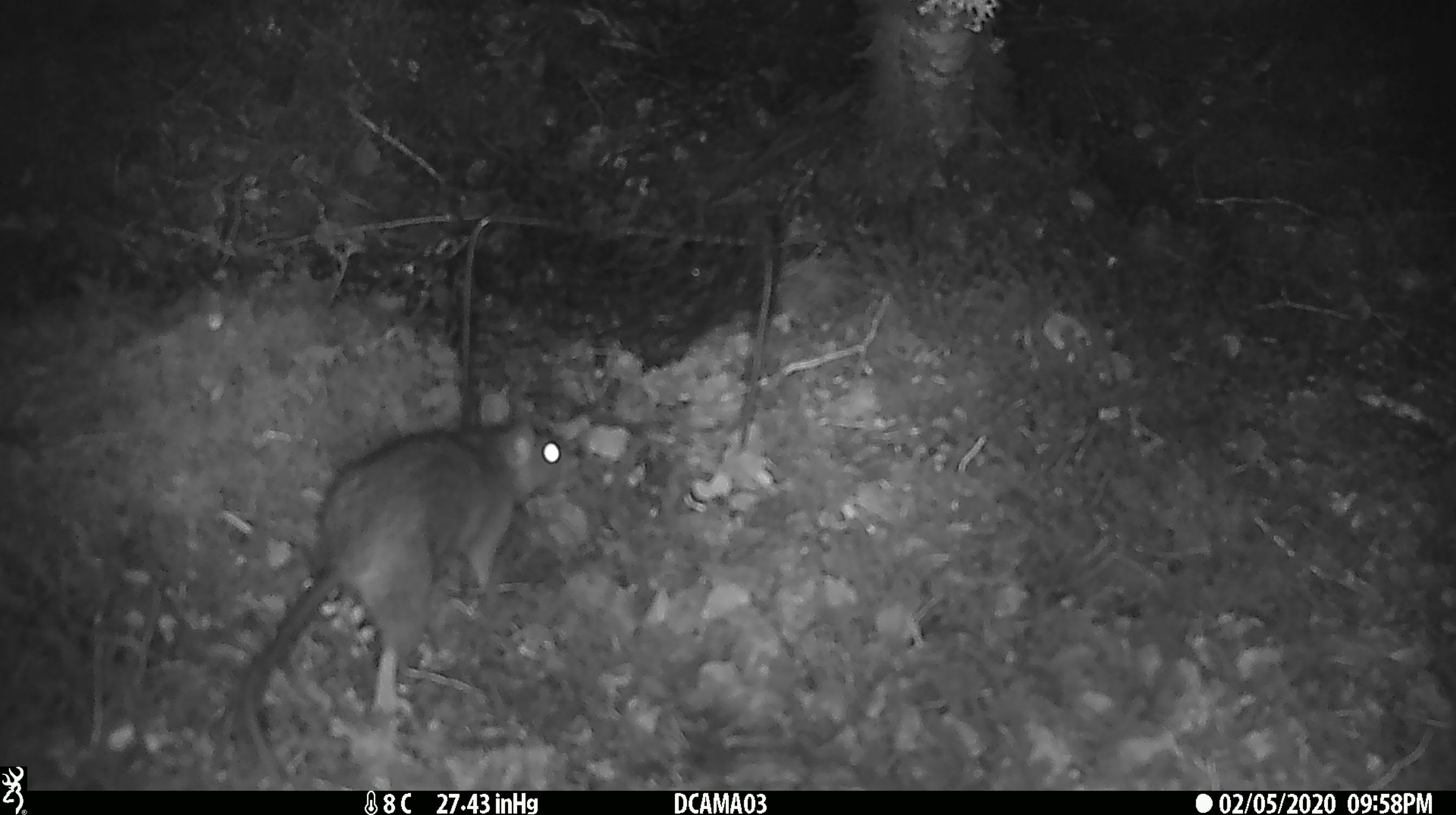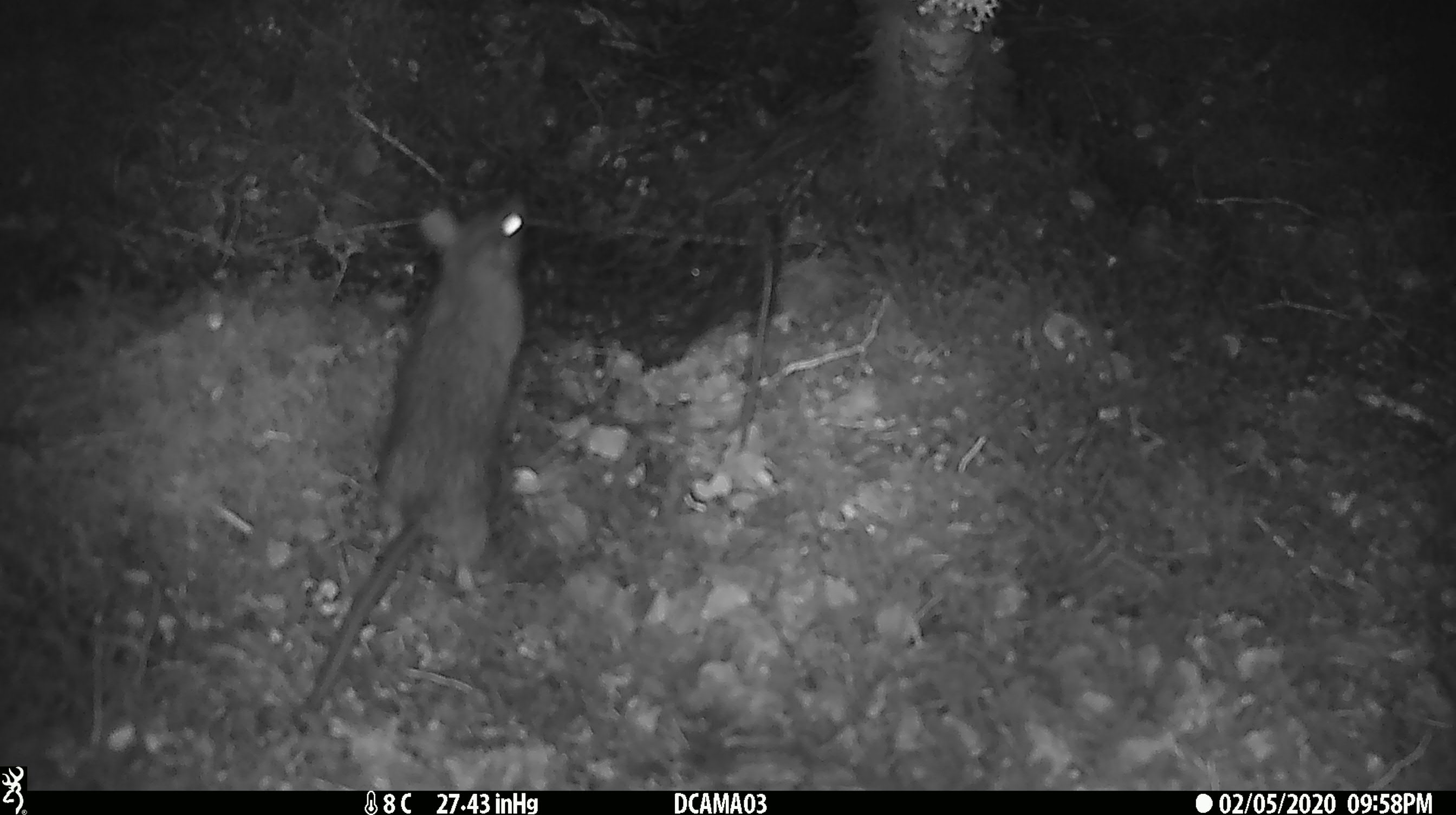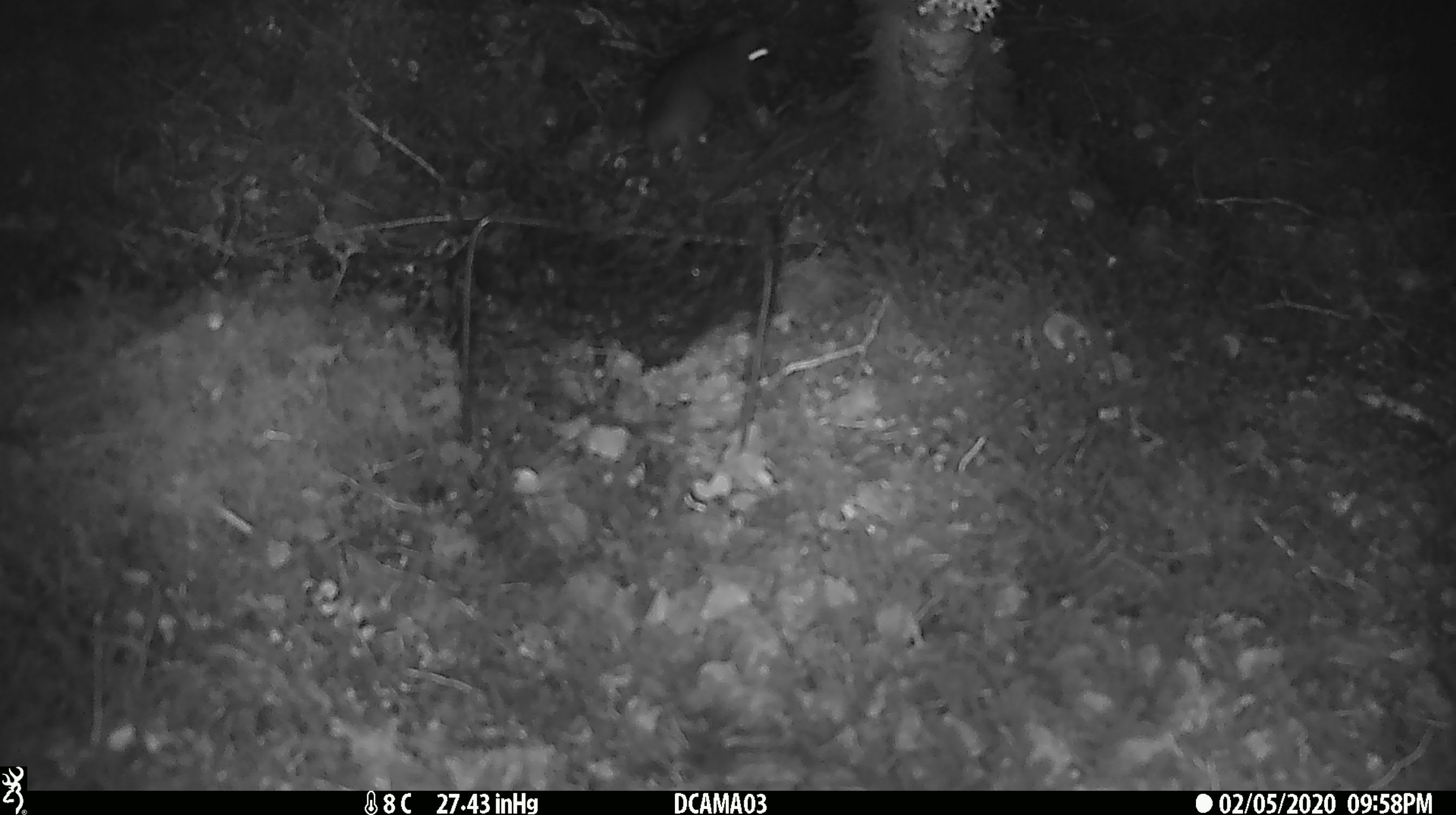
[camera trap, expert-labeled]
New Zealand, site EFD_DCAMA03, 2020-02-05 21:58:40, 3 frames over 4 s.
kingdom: Animalia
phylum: Chordata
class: Mammalia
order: Rodentia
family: Muridae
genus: Rattus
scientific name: Rattus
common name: rat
Rat (Rattus).